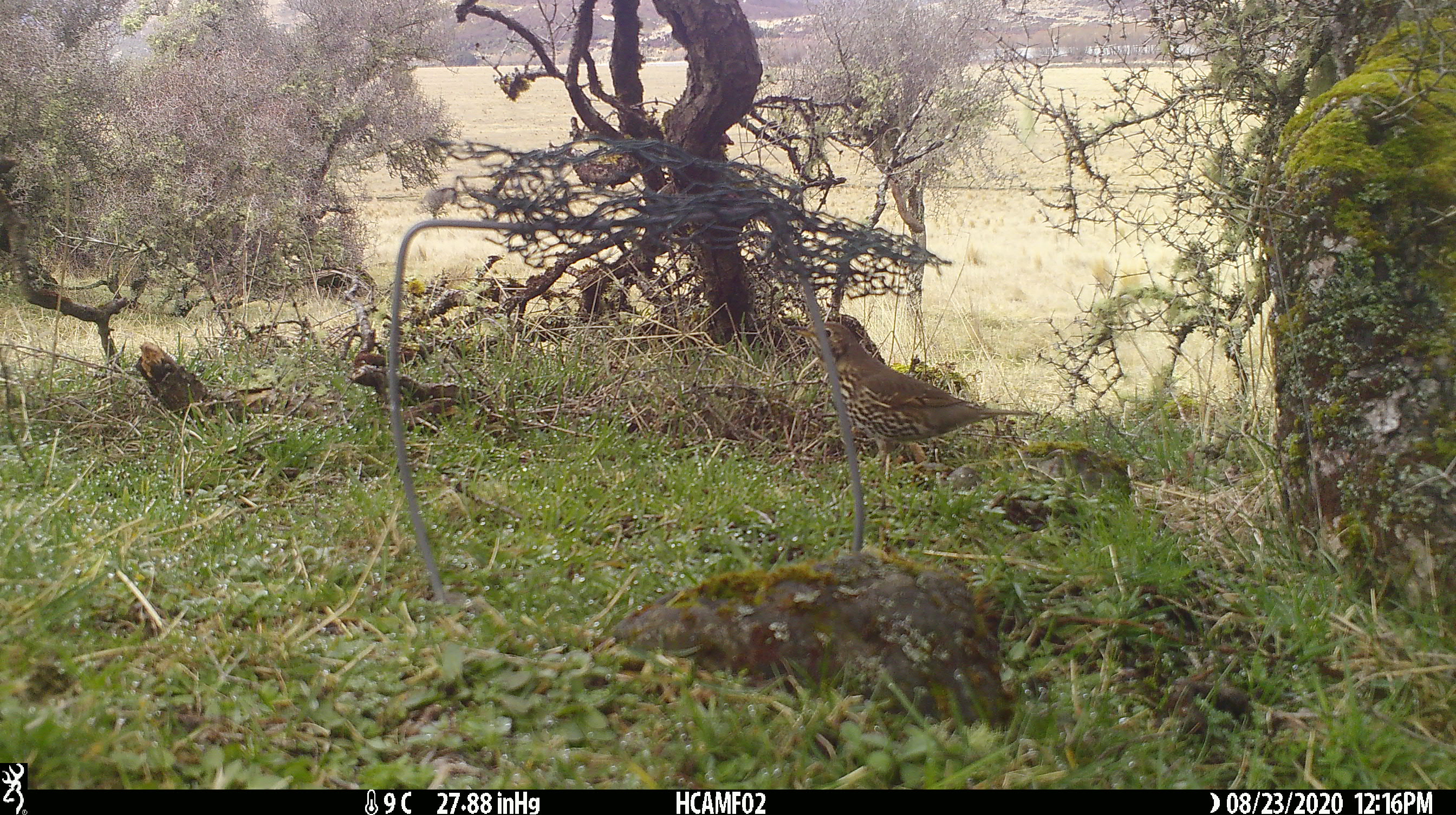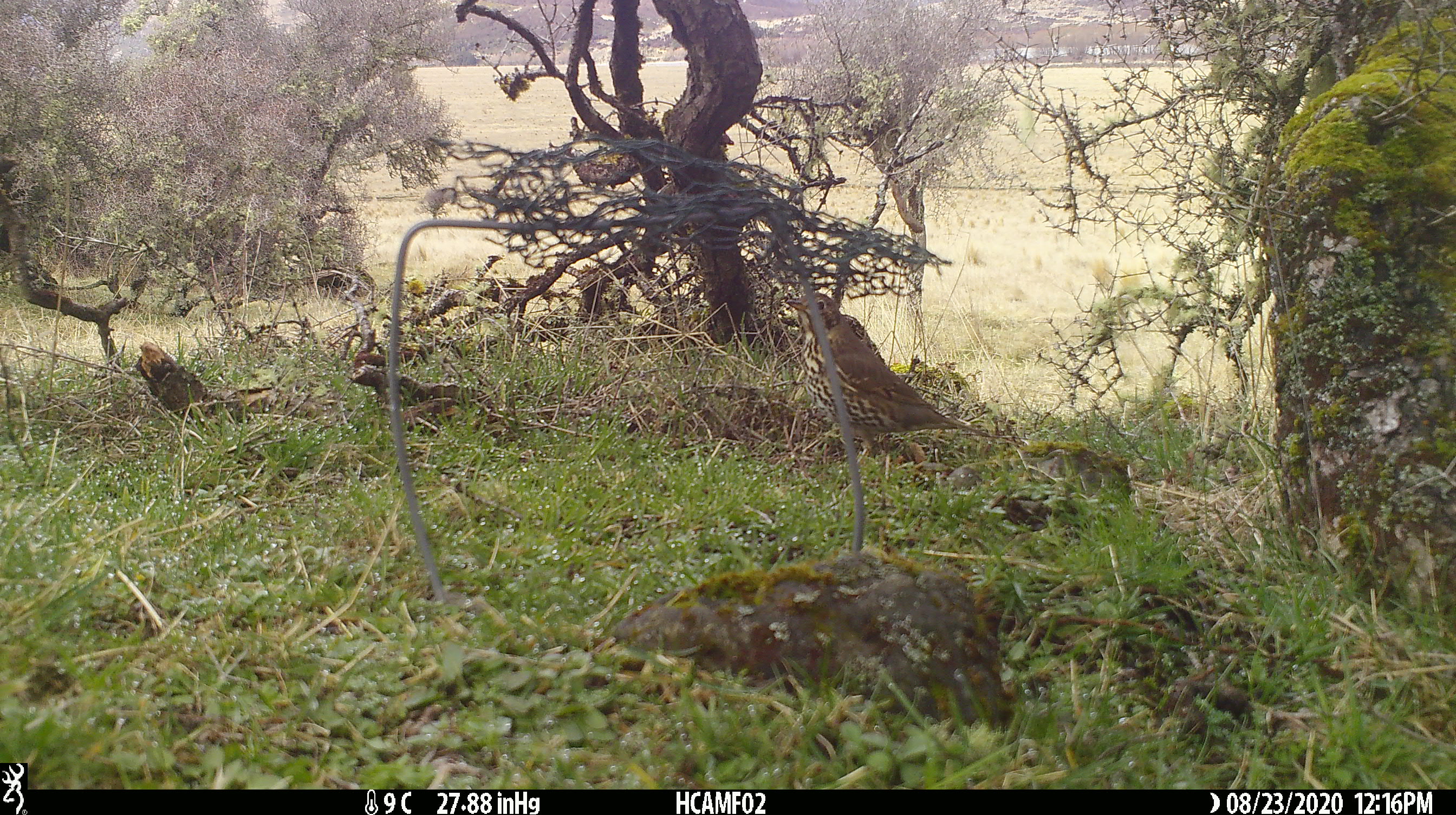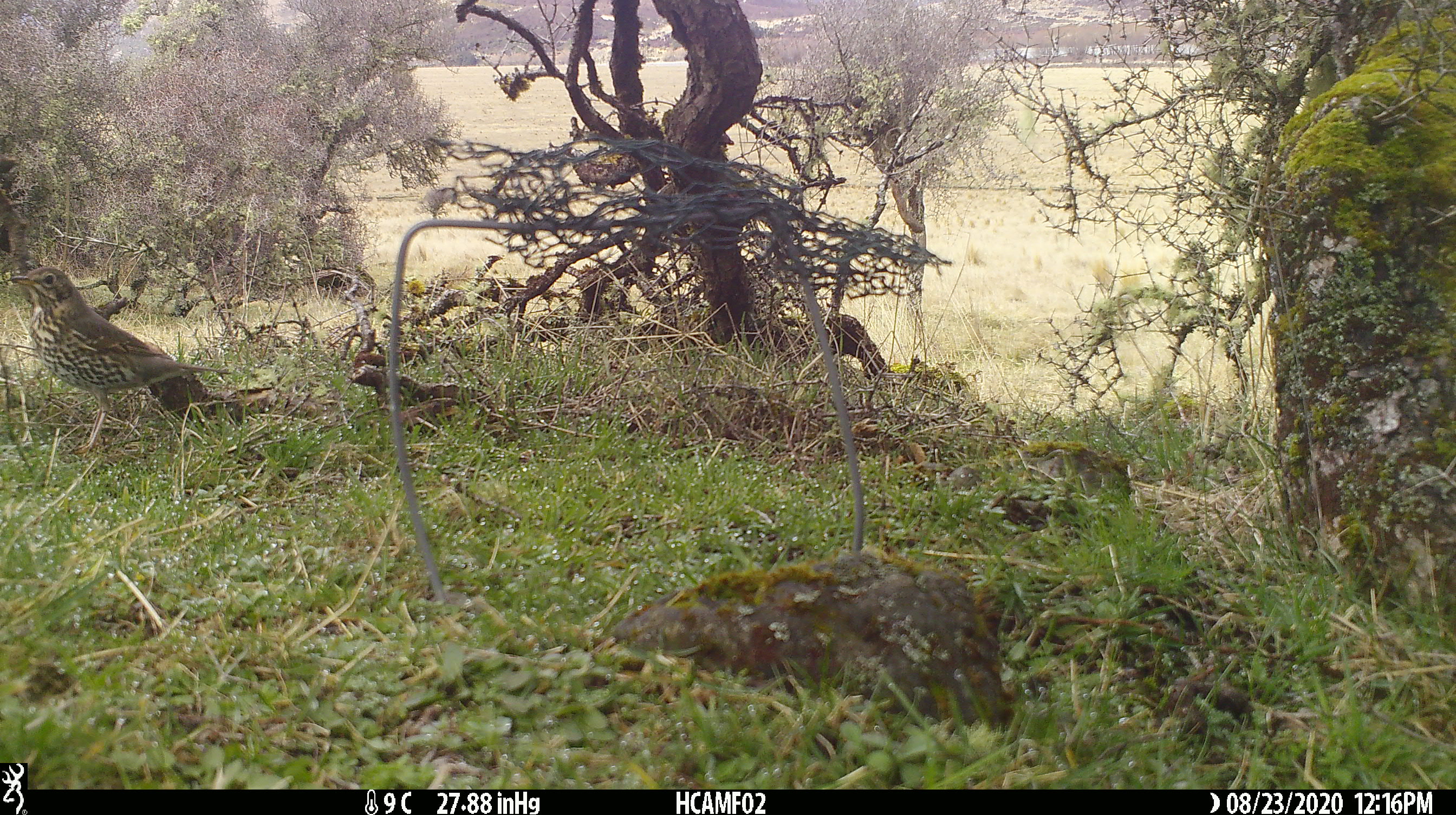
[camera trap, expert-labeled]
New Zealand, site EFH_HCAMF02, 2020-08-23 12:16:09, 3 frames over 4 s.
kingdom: Animalia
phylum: Chordata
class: Aves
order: Passeriformes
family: Turdidae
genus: Turdus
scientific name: Turdus philomelos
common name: song thrush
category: thrush